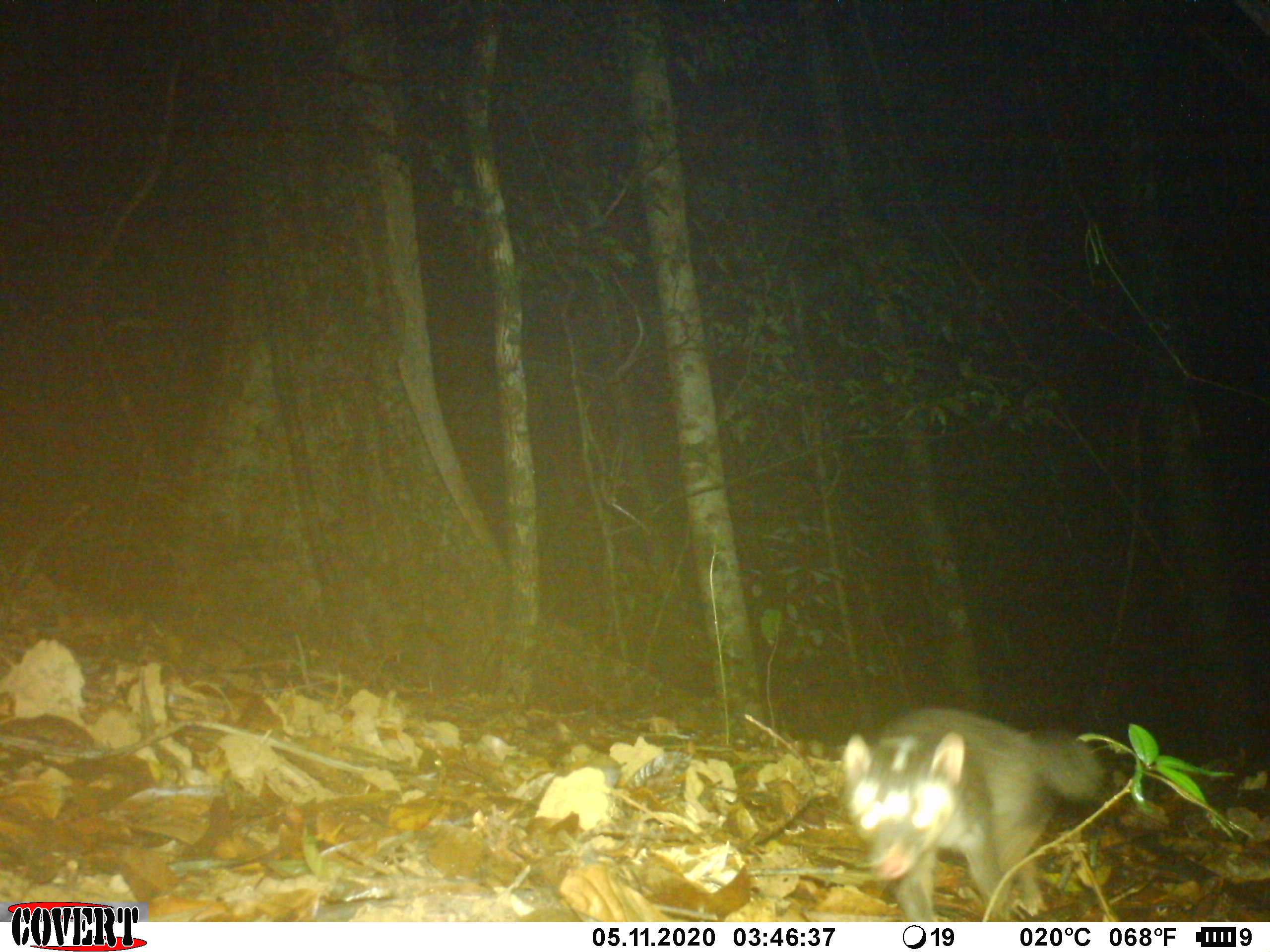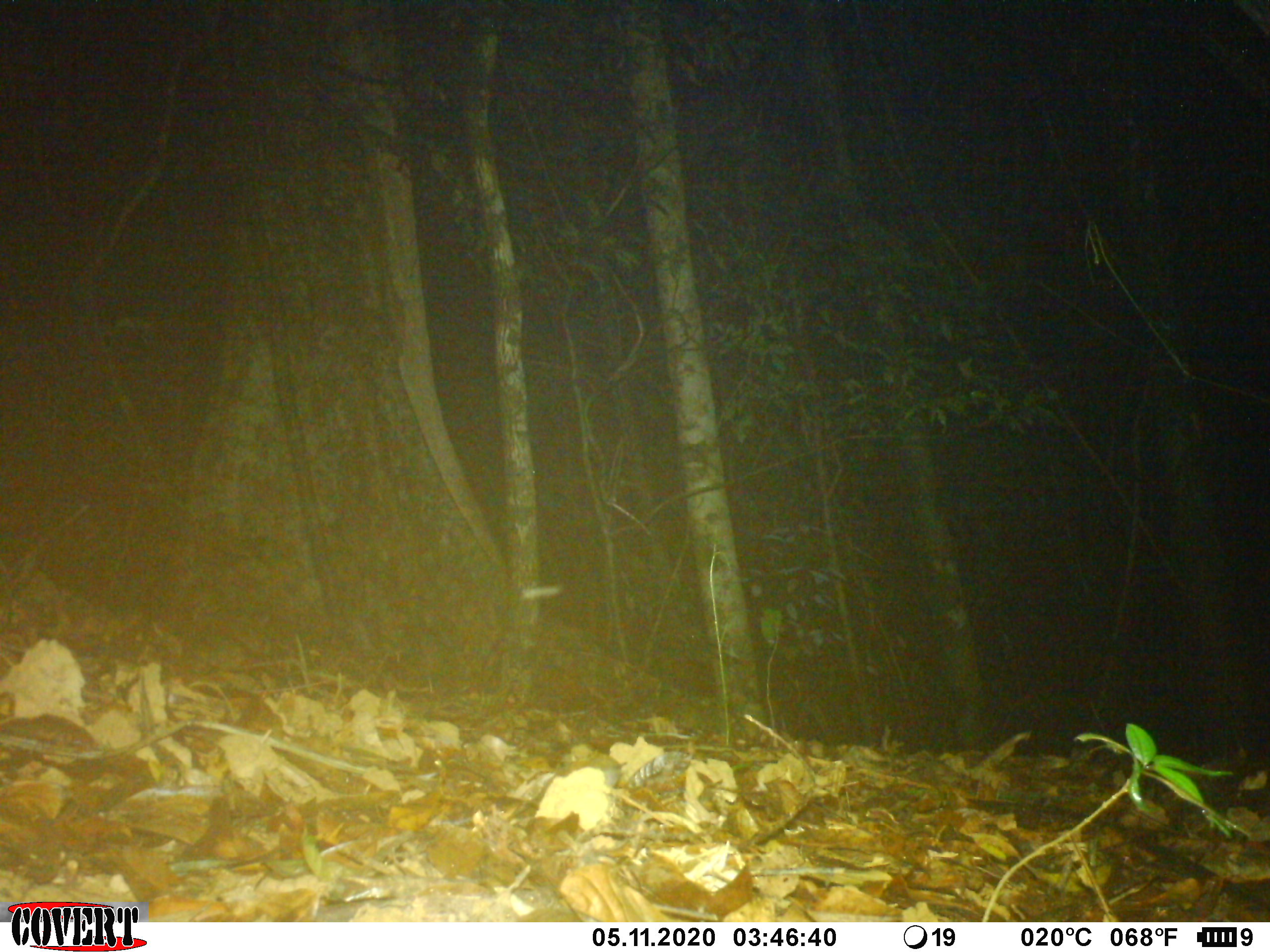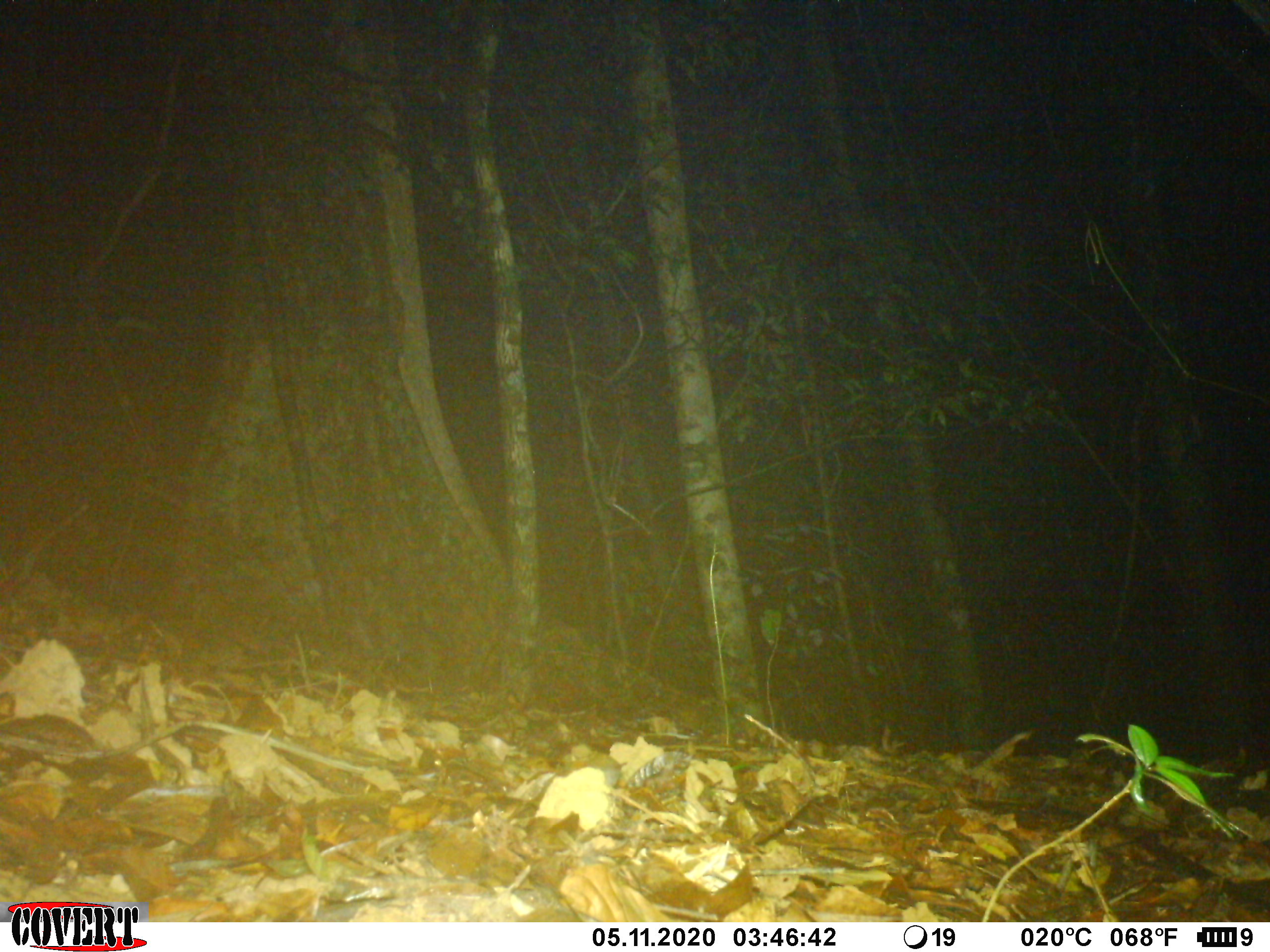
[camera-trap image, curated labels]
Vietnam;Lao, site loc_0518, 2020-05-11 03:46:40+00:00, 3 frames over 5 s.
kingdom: Animalia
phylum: Chordata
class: Mammalia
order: Carnivora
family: Mustelidae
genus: Melogale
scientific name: Melogale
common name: ferret badger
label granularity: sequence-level